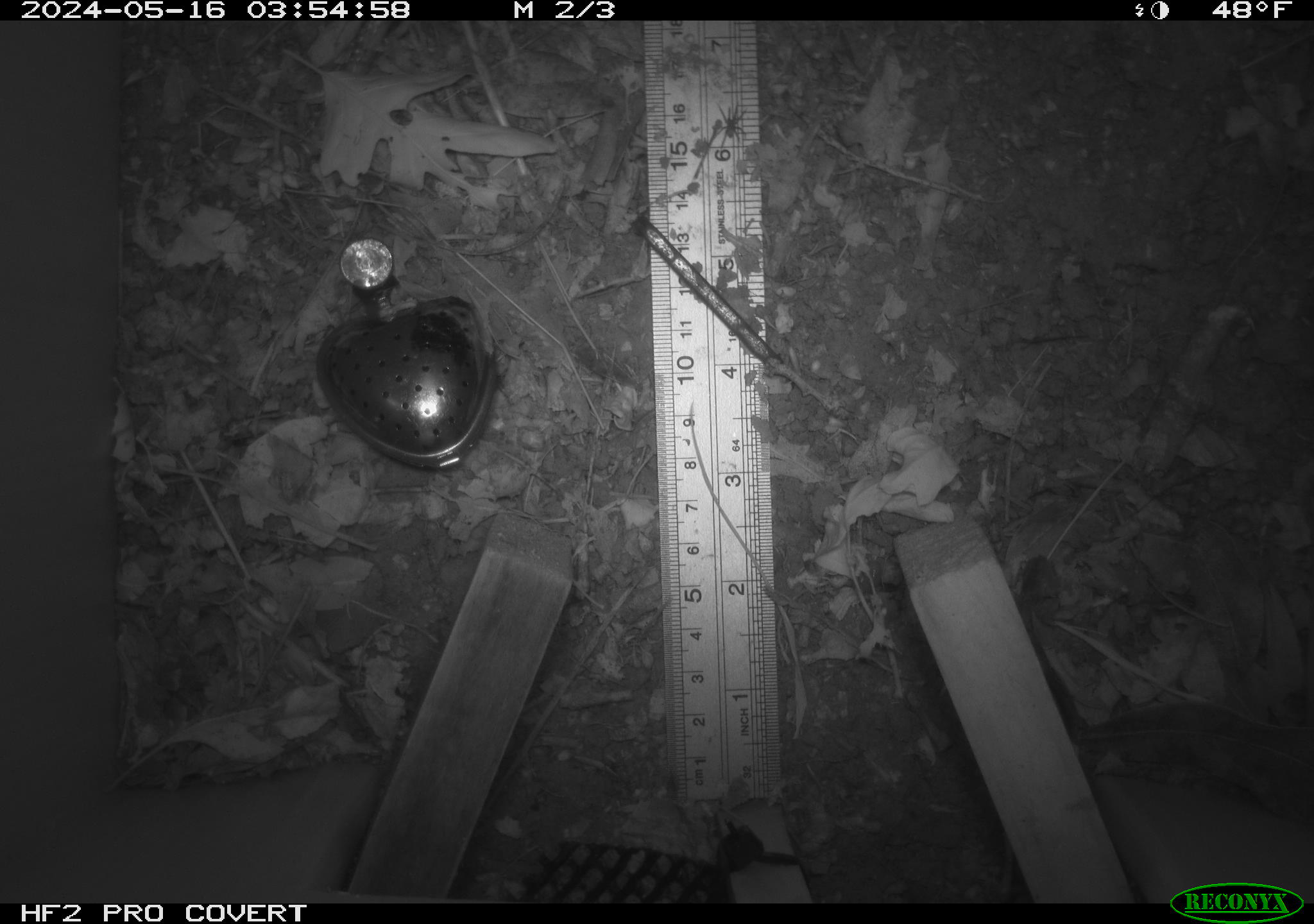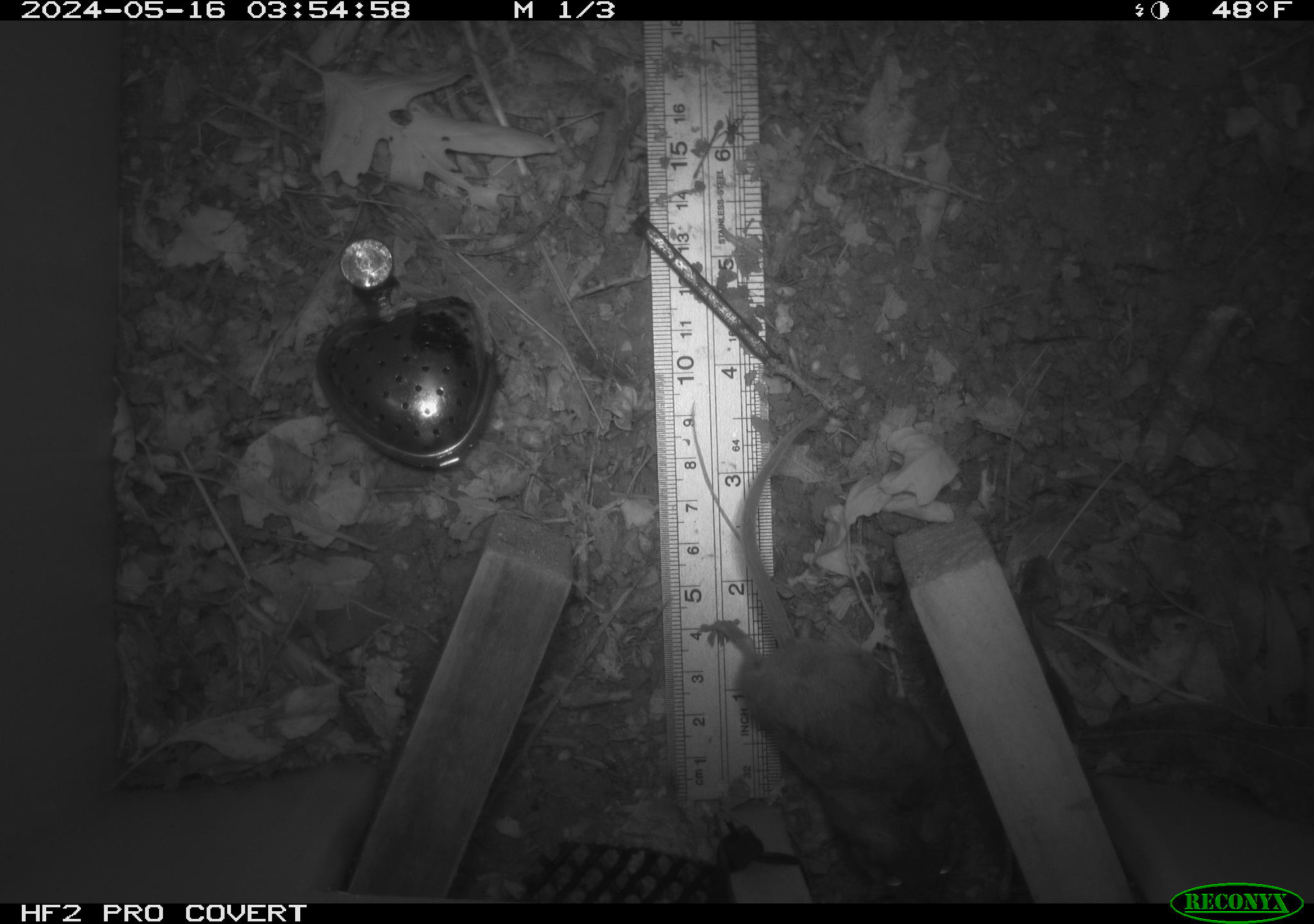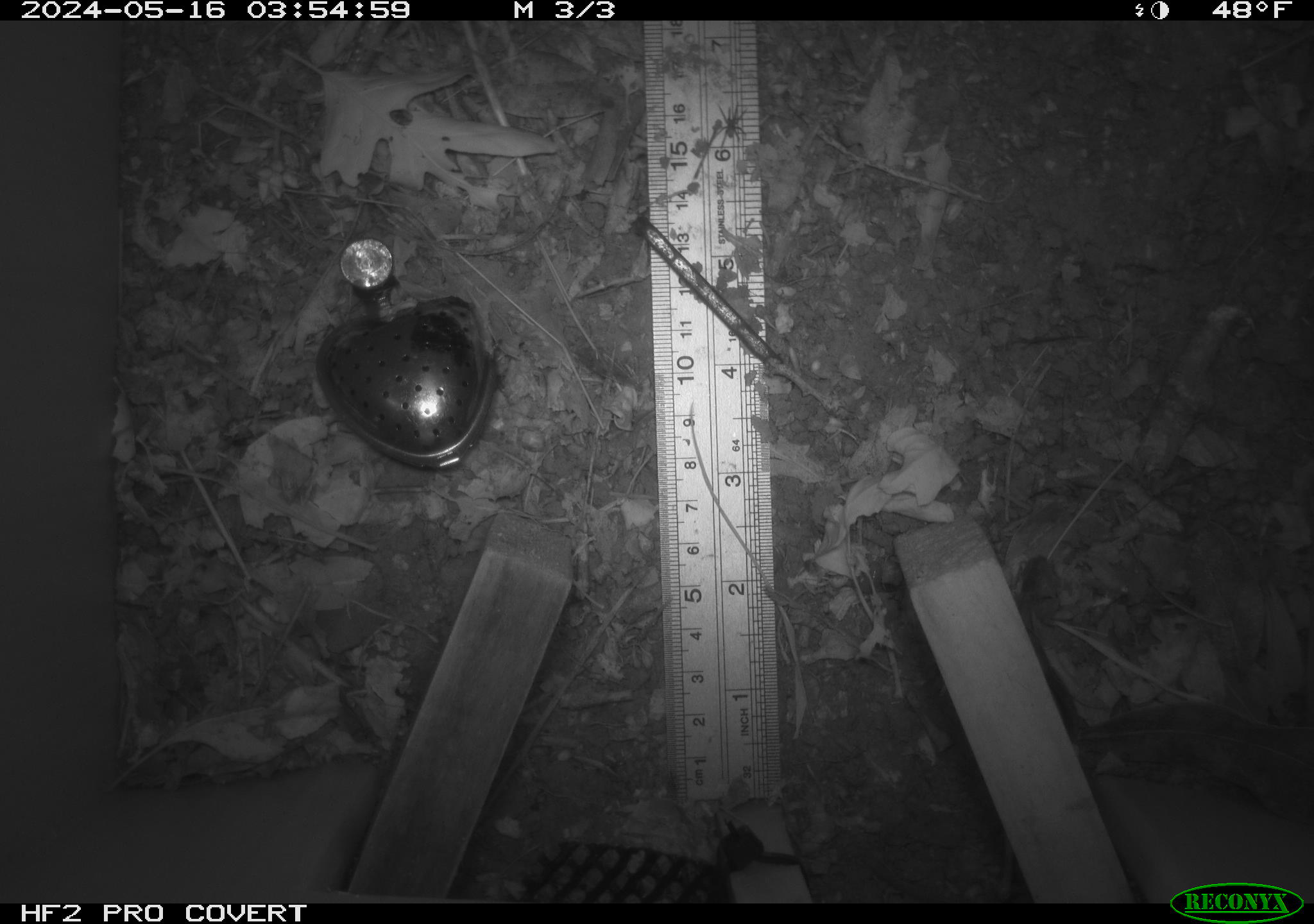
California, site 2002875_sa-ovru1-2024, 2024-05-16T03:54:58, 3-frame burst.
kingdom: Animalia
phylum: Chordata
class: Mammalia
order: Rodentia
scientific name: Rodentia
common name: rodent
Rodent (Rodentia).